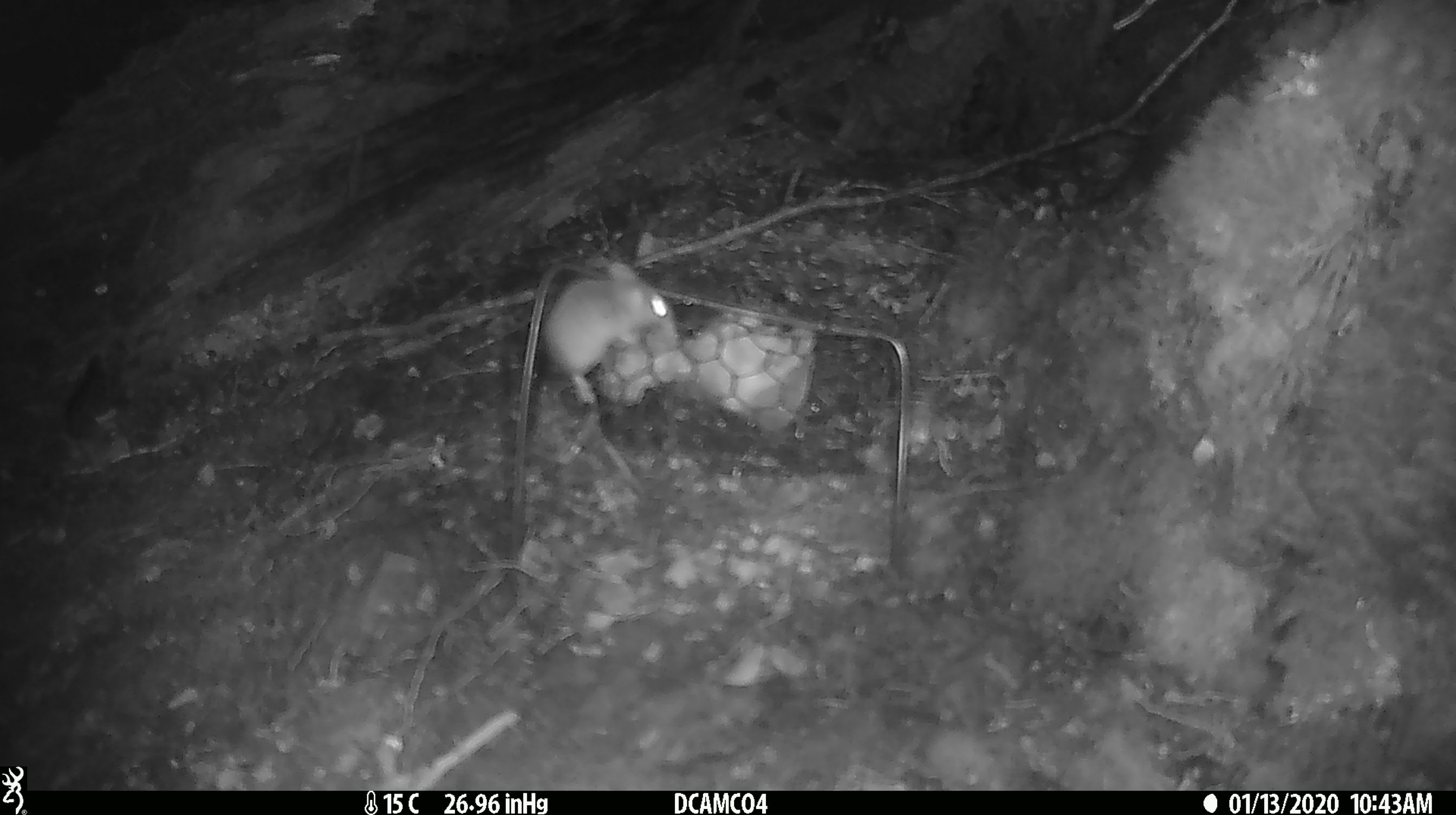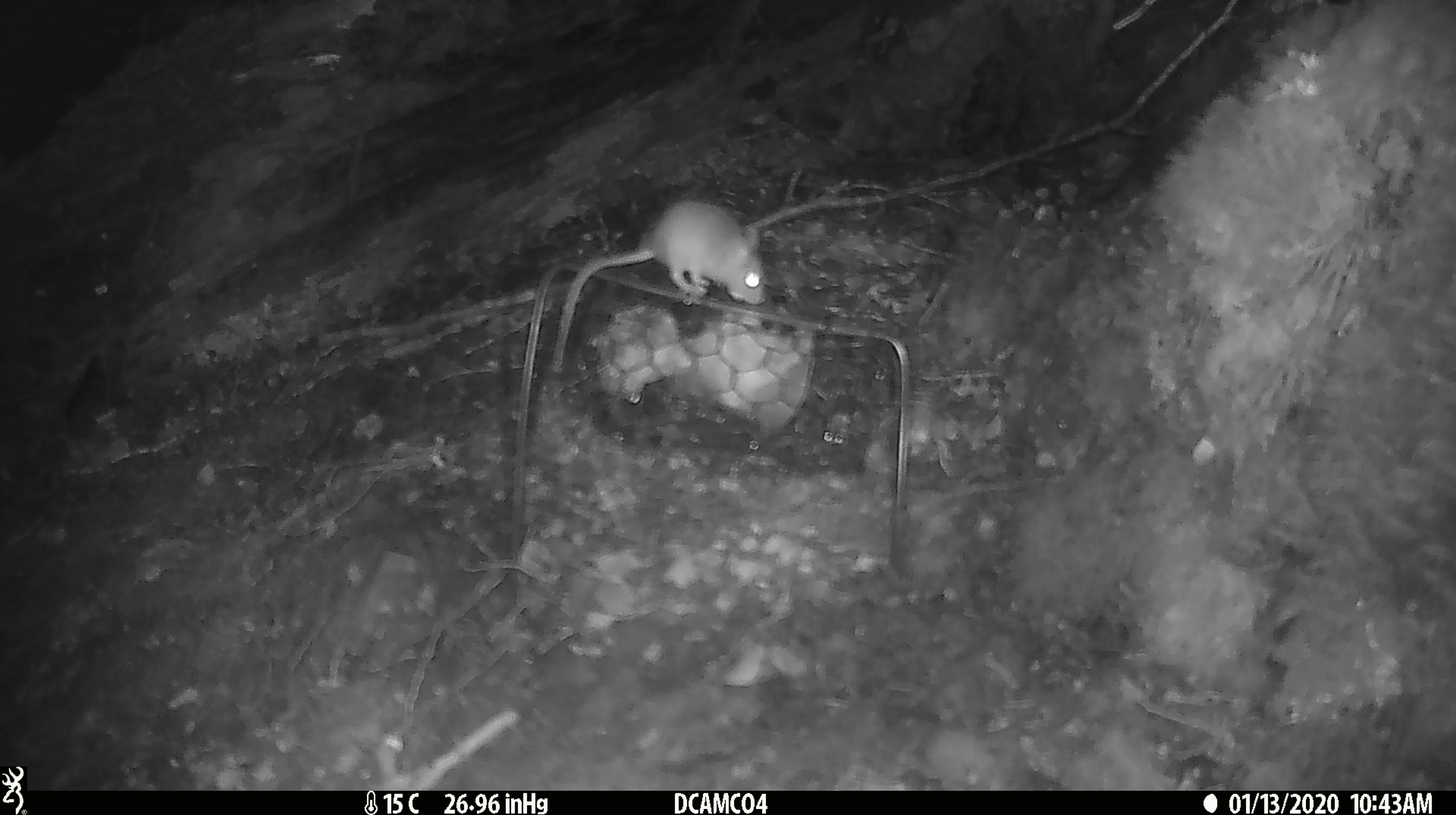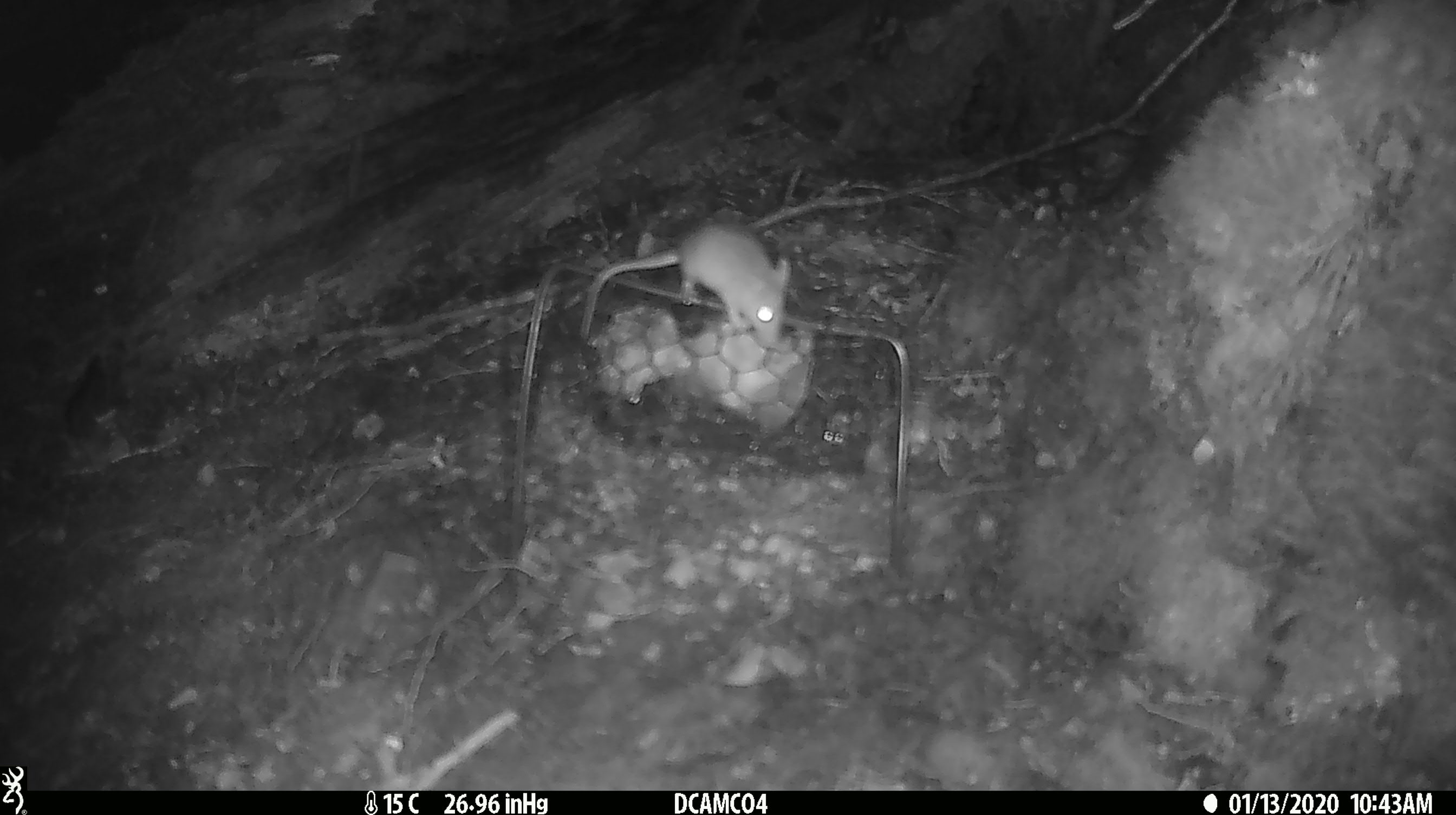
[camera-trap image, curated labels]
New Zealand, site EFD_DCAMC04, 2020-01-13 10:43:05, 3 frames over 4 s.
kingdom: Animalia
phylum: Chordata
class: Mammalia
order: Rodentia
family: Muridae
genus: Mus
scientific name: Mus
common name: mouse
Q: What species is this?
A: Mouse (Mus).